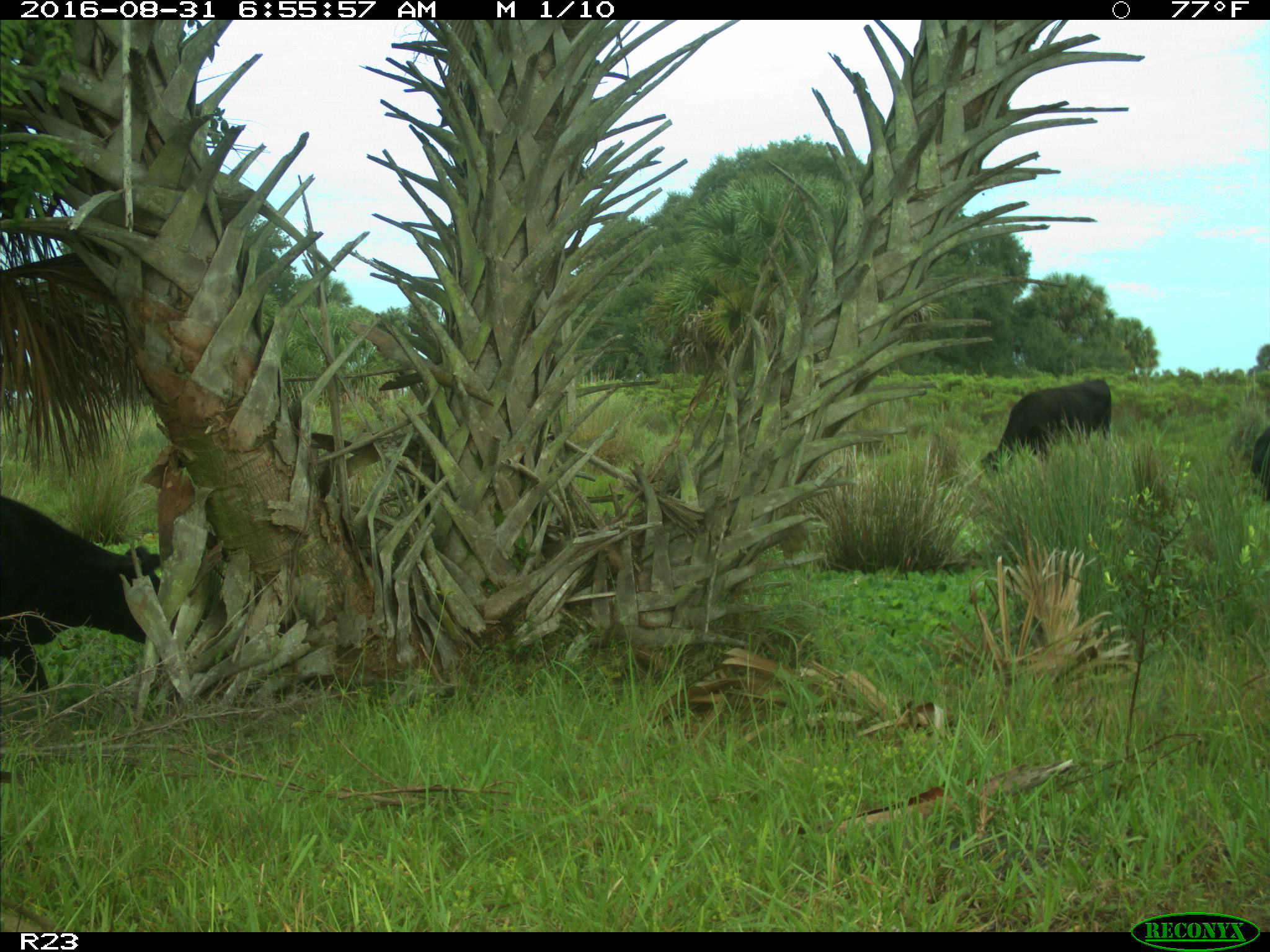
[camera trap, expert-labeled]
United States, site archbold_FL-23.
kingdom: Animalia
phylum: Chordata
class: Mammalia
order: Artiodactyla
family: Bovidae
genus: Bos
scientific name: Bos taurus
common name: domestic cow